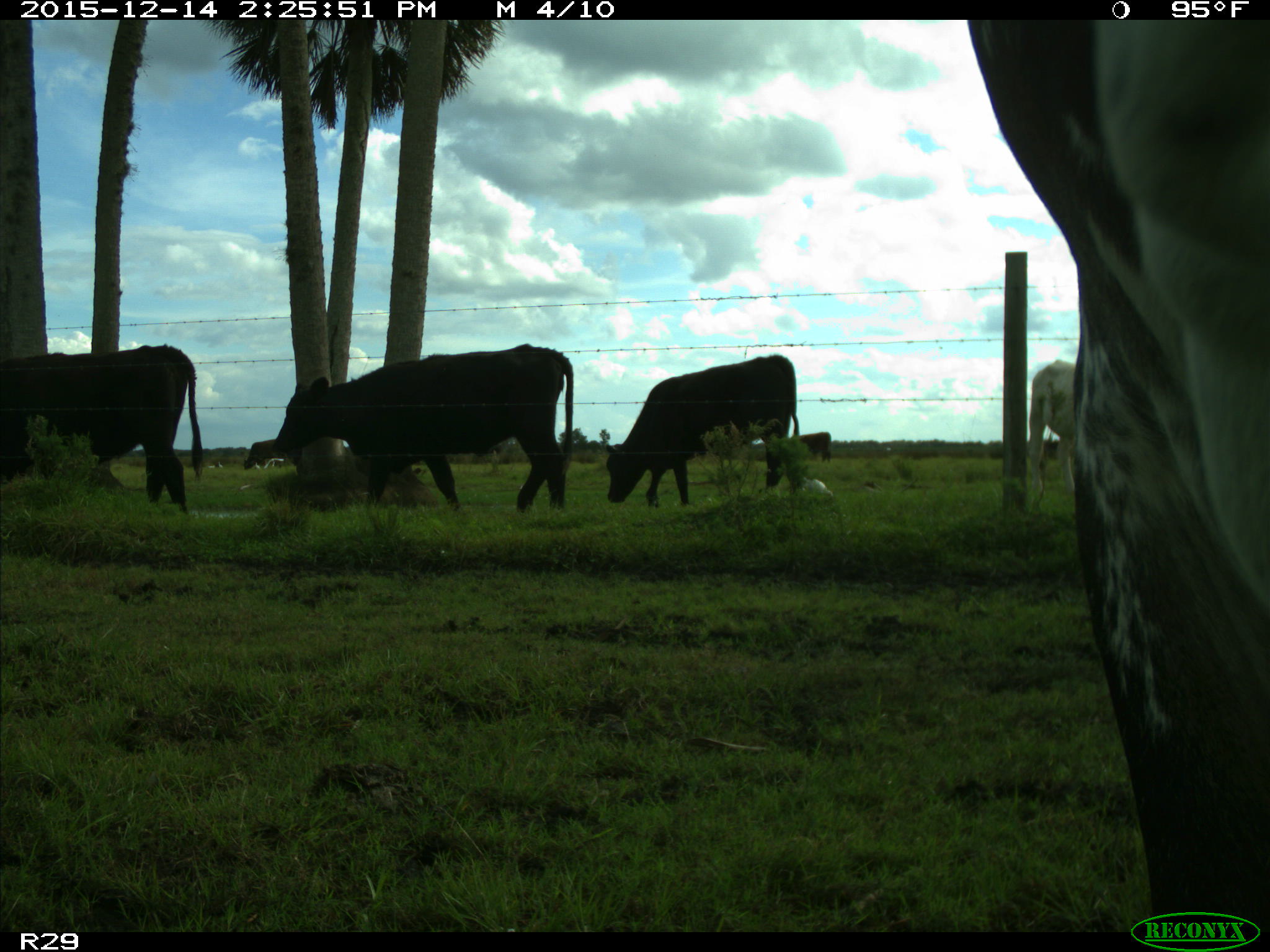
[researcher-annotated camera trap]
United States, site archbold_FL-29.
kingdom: Animalia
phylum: Chordata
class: Mammalia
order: Artiodactyla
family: Bovidae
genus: Bos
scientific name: Bos taurus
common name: domestic cow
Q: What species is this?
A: Bos taurus (domestic cow).